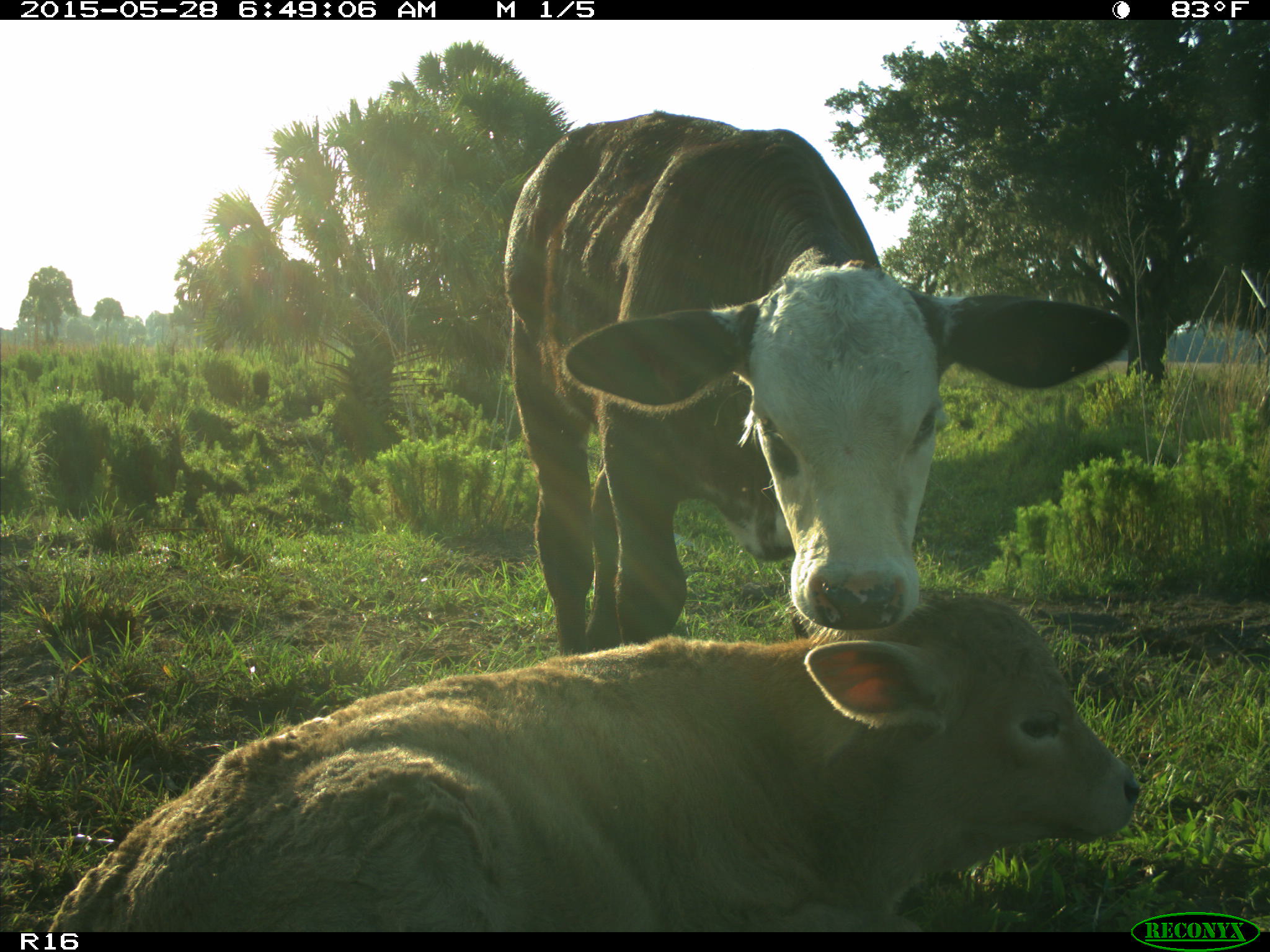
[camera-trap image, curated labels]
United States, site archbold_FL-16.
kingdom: Animalia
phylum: Chordata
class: Mammalia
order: Artiodactyla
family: Bovidae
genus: Bos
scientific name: Bos taurus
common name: domestic cow